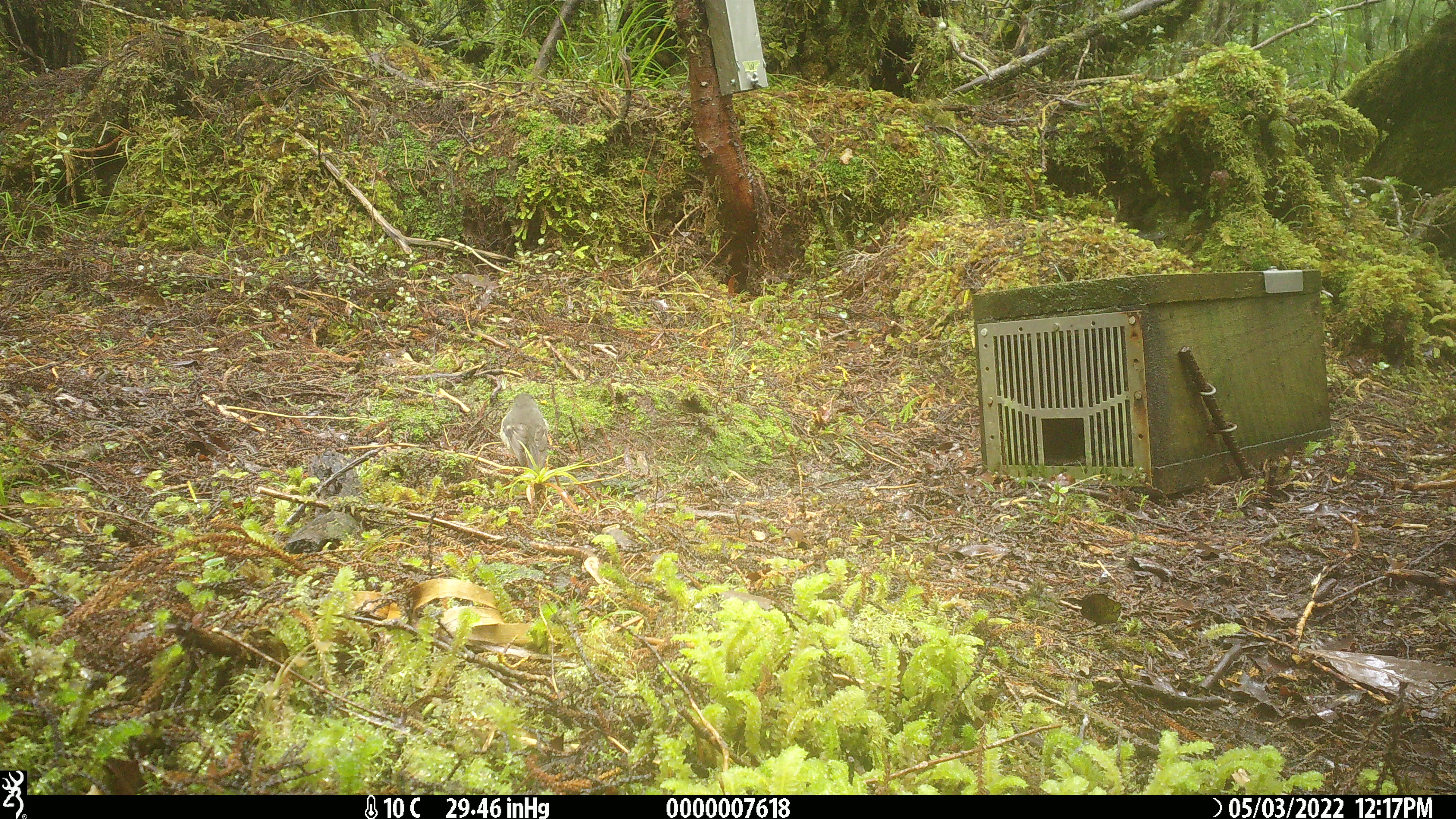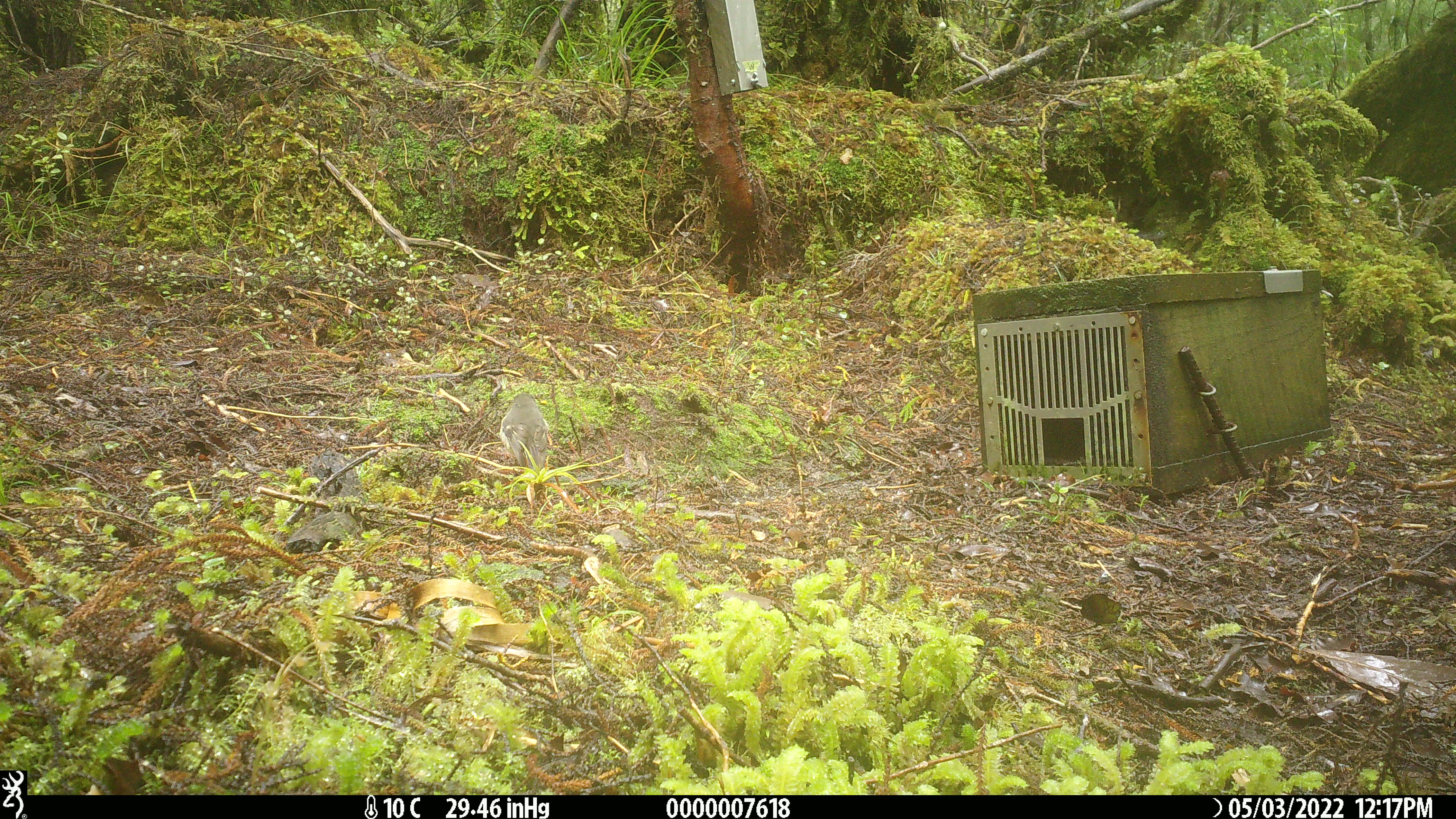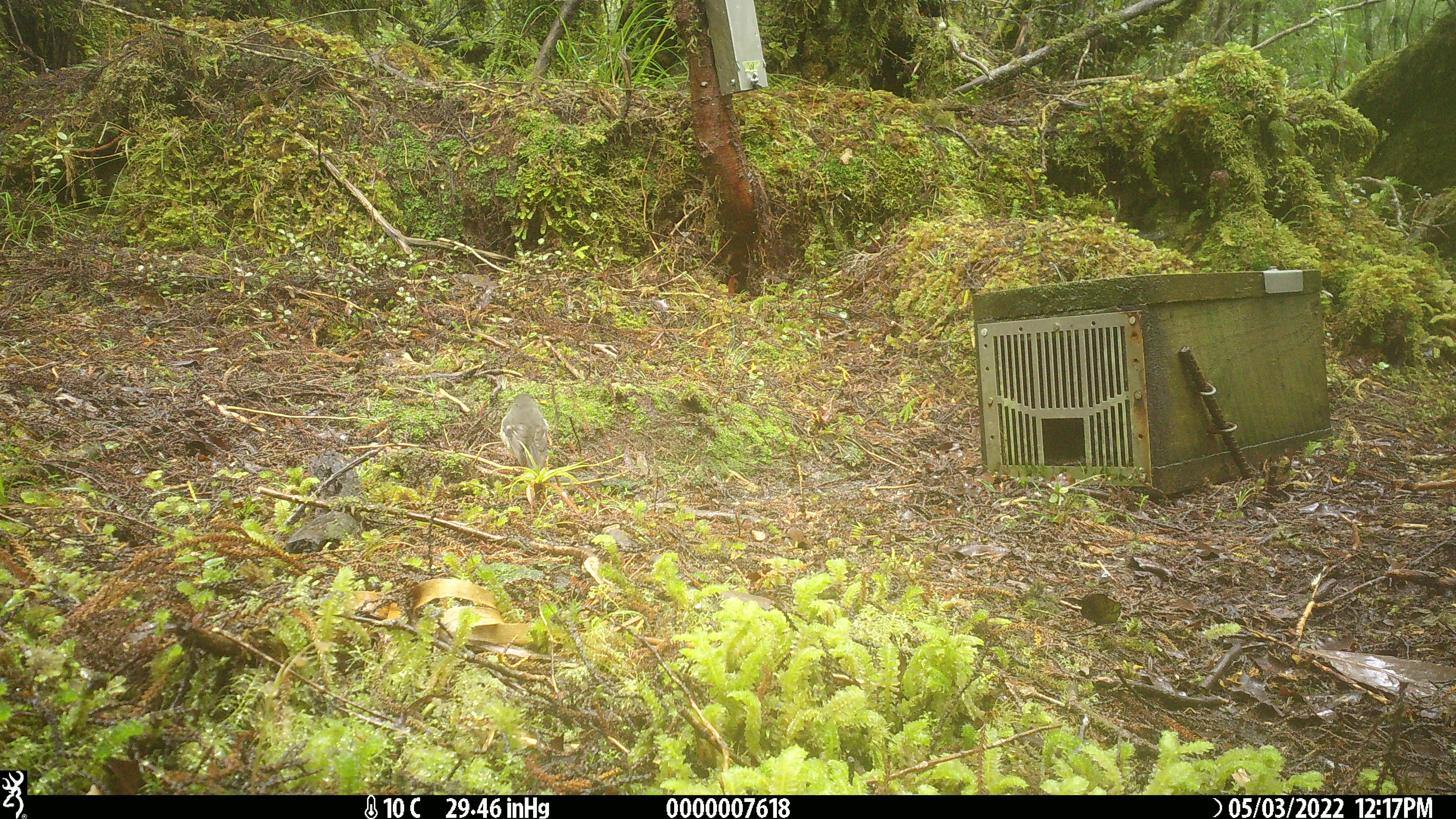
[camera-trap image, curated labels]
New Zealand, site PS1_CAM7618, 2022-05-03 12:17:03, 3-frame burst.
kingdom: Animalia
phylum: Chordata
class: Aves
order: Passeriformes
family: Petroicidae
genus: Petroica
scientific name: Petroica macrocephala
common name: tomtit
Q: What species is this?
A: Tomtit (Petroica macrocephala).